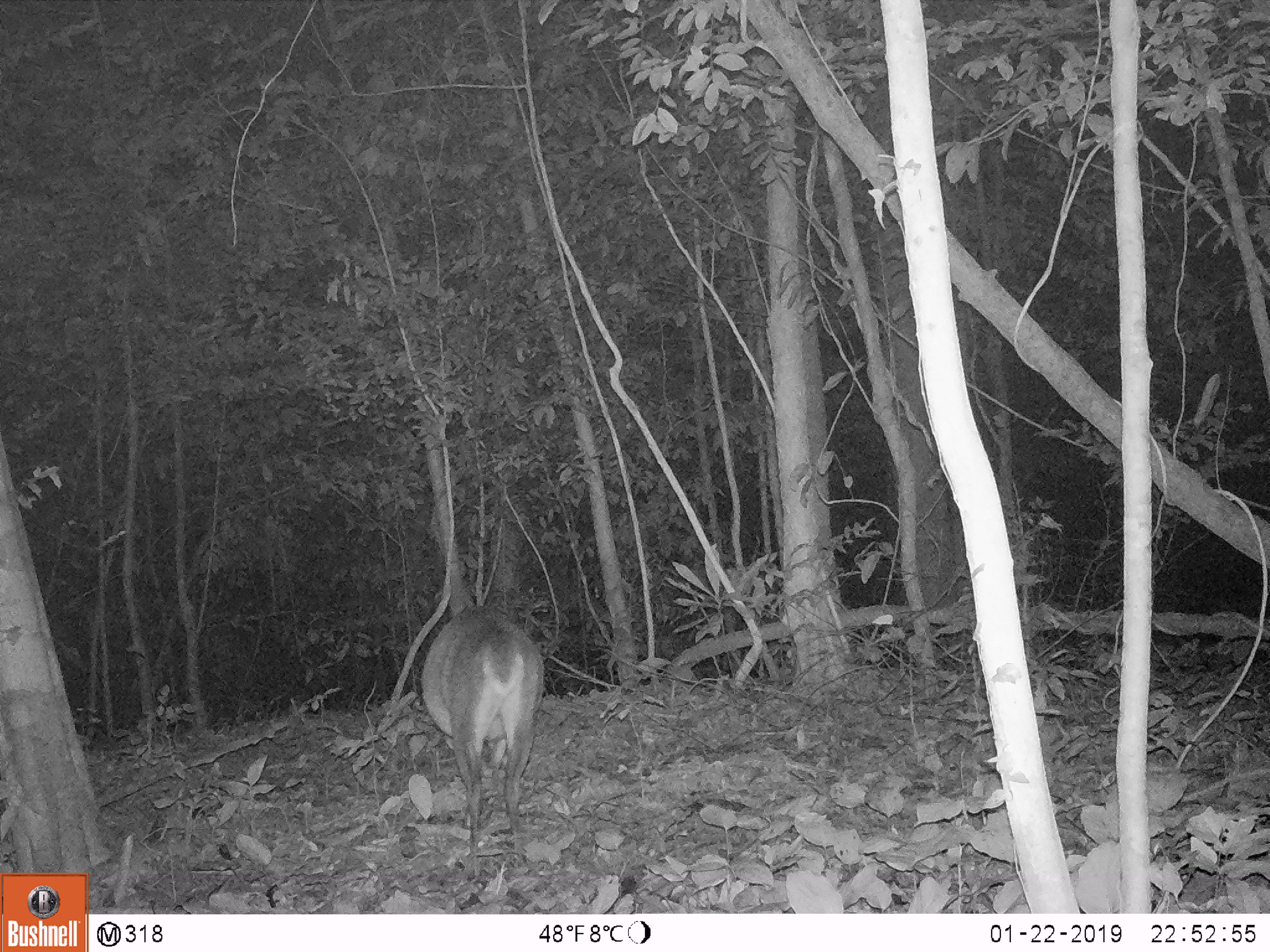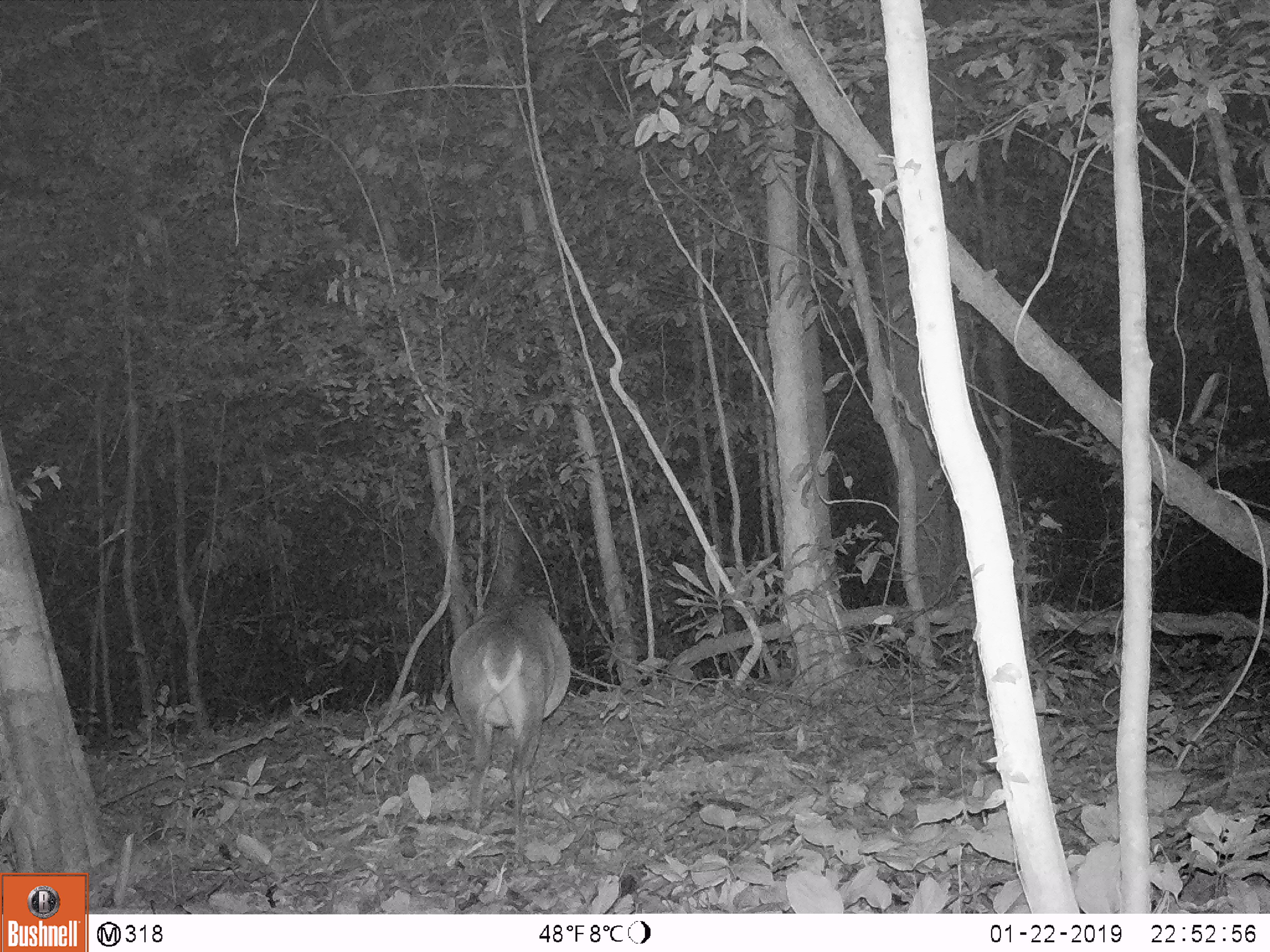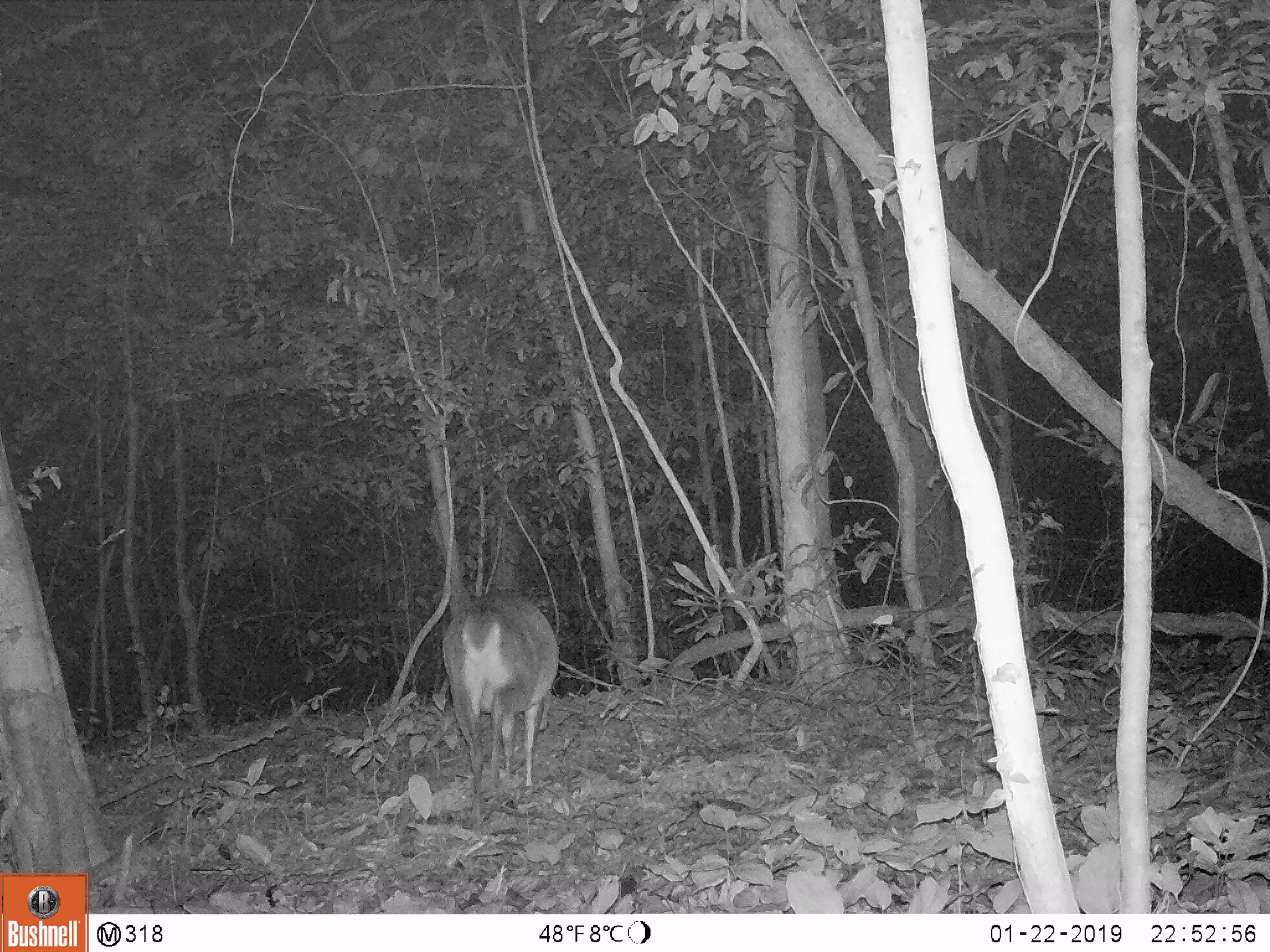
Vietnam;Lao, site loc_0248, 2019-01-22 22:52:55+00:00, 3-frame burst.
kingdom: Animalia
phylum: Chordata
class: Mammalia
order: Artiodactyla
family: Cervidae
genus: Muntiacus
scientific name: Muntiacus vuquangensis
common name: large-antlered muntjac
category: large antlered muntjac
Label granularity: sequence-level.